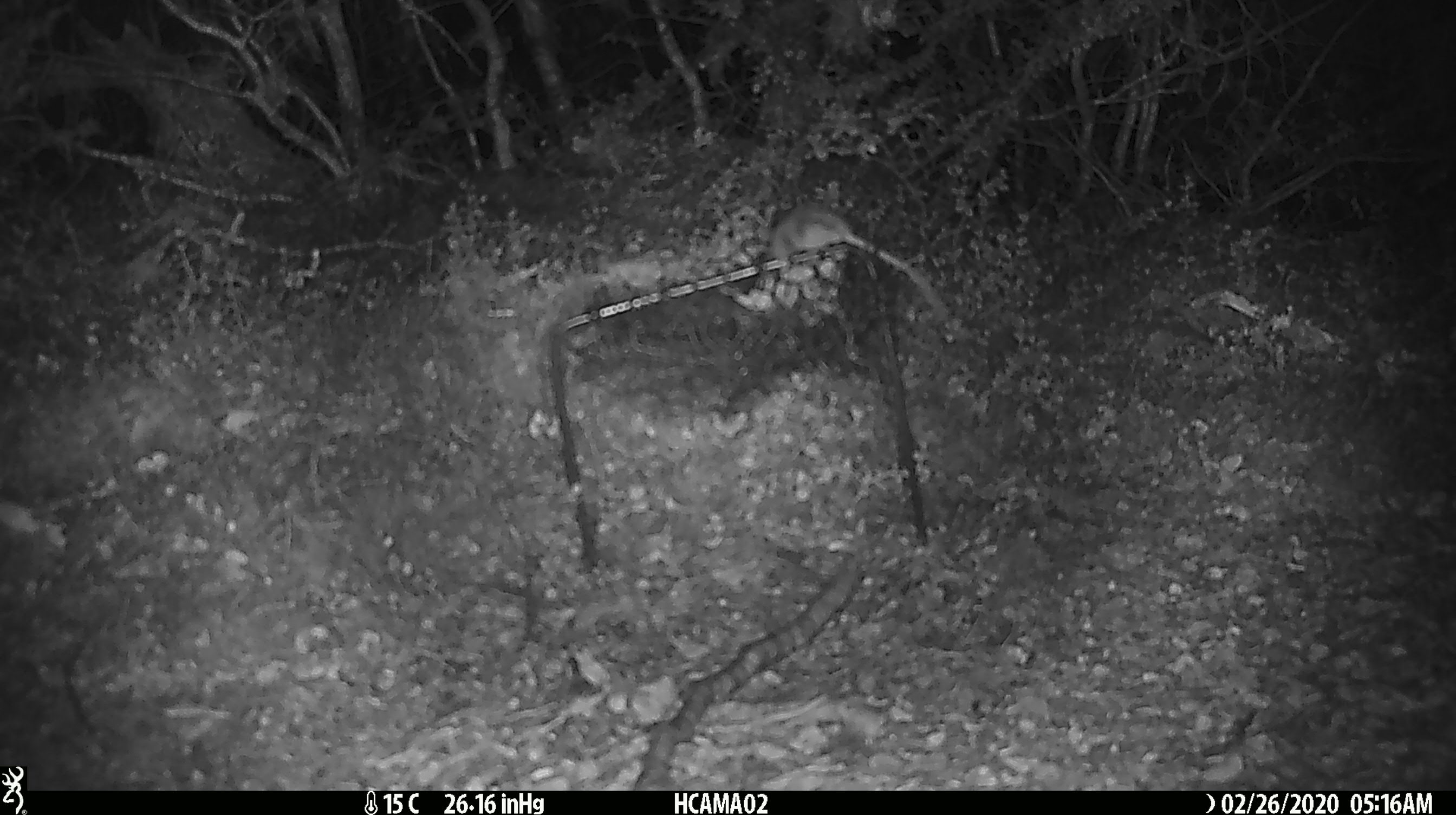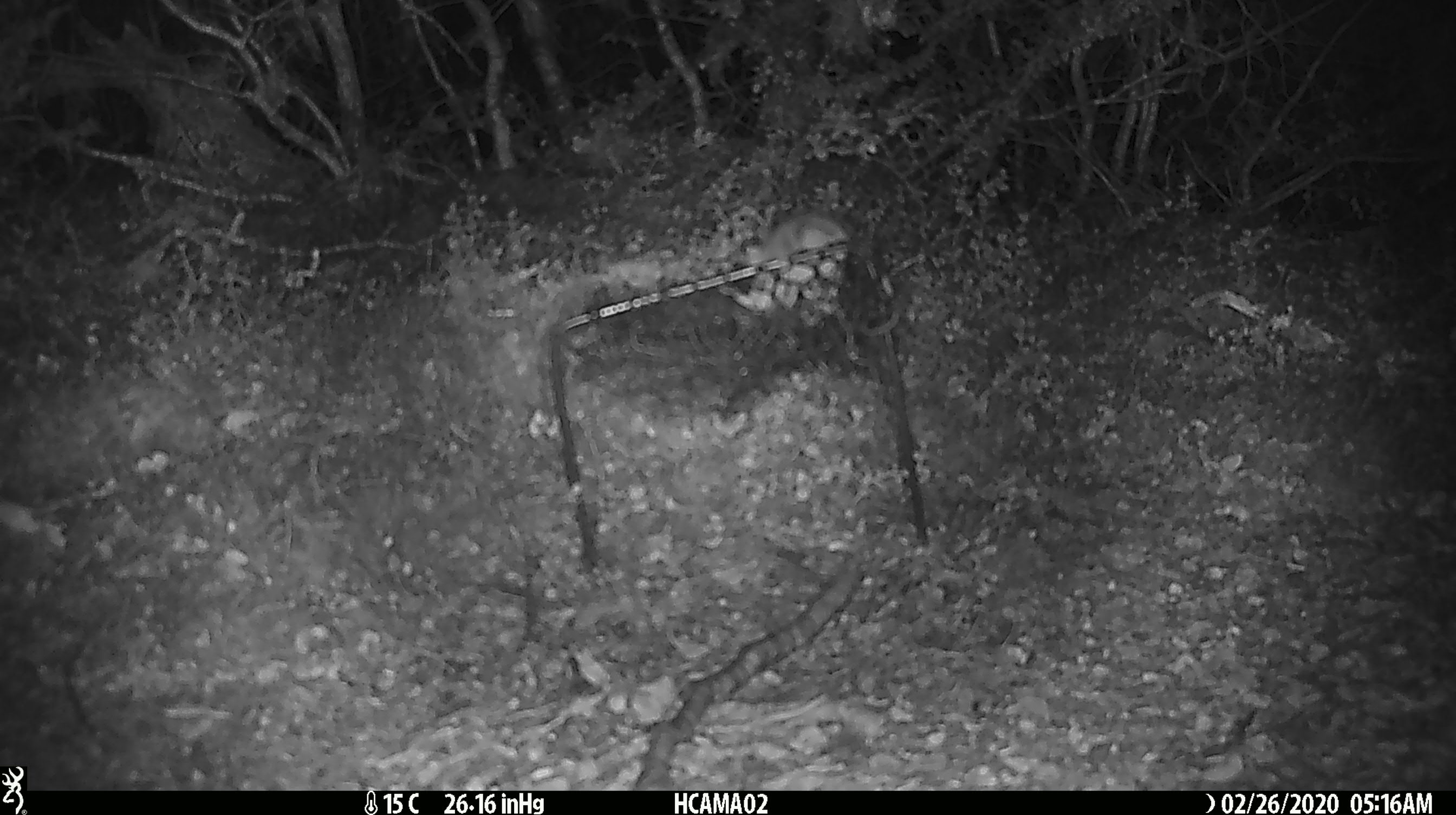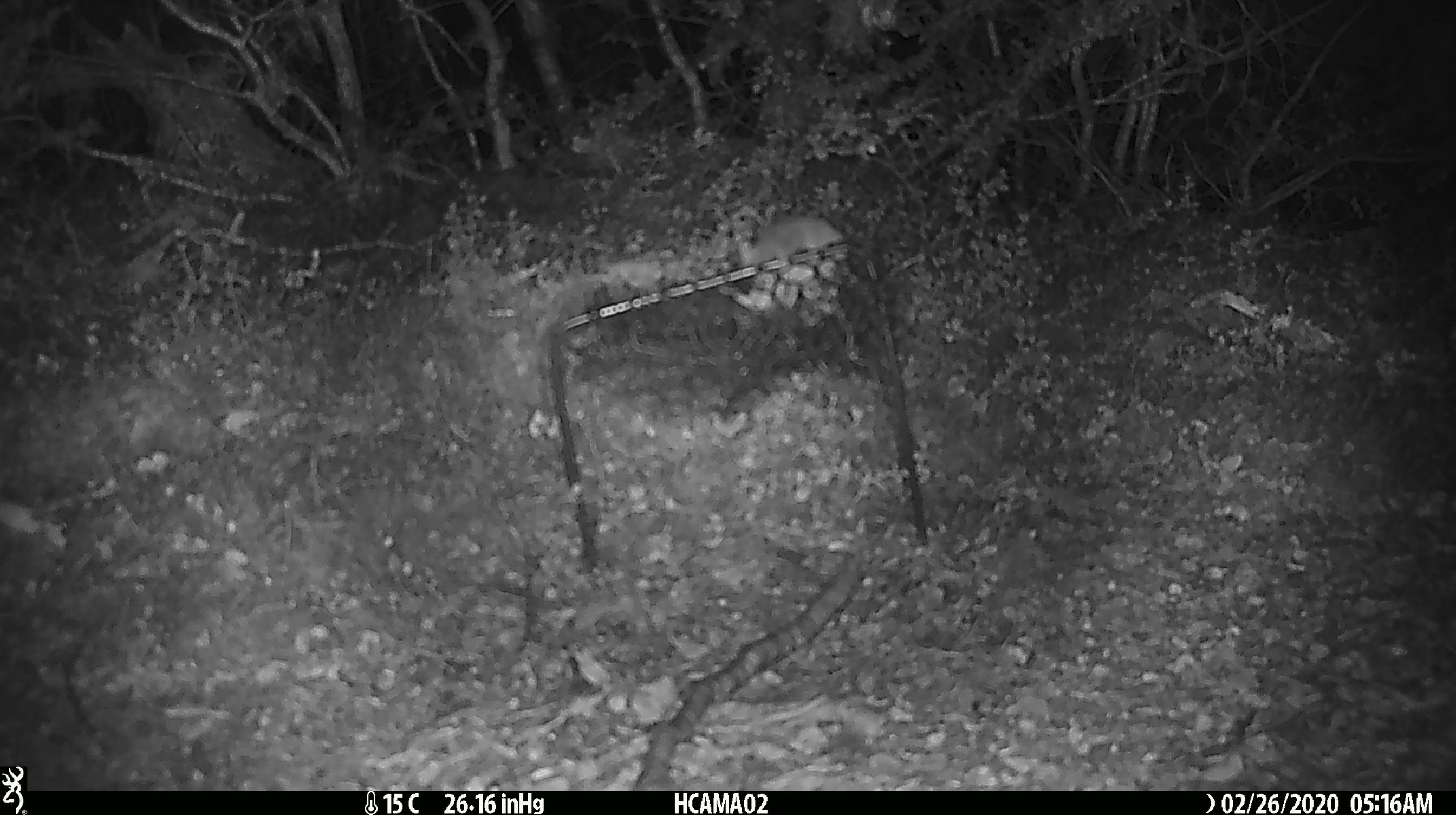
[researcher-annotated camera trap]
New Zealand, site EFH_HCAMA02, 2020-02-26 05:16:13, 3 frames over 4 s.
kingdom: Animalia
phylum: Chordata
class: Mammalia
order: Rodentia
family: Muridae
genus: Mus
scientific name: Mus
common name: mouse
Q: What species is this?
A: Mouse (Mus).